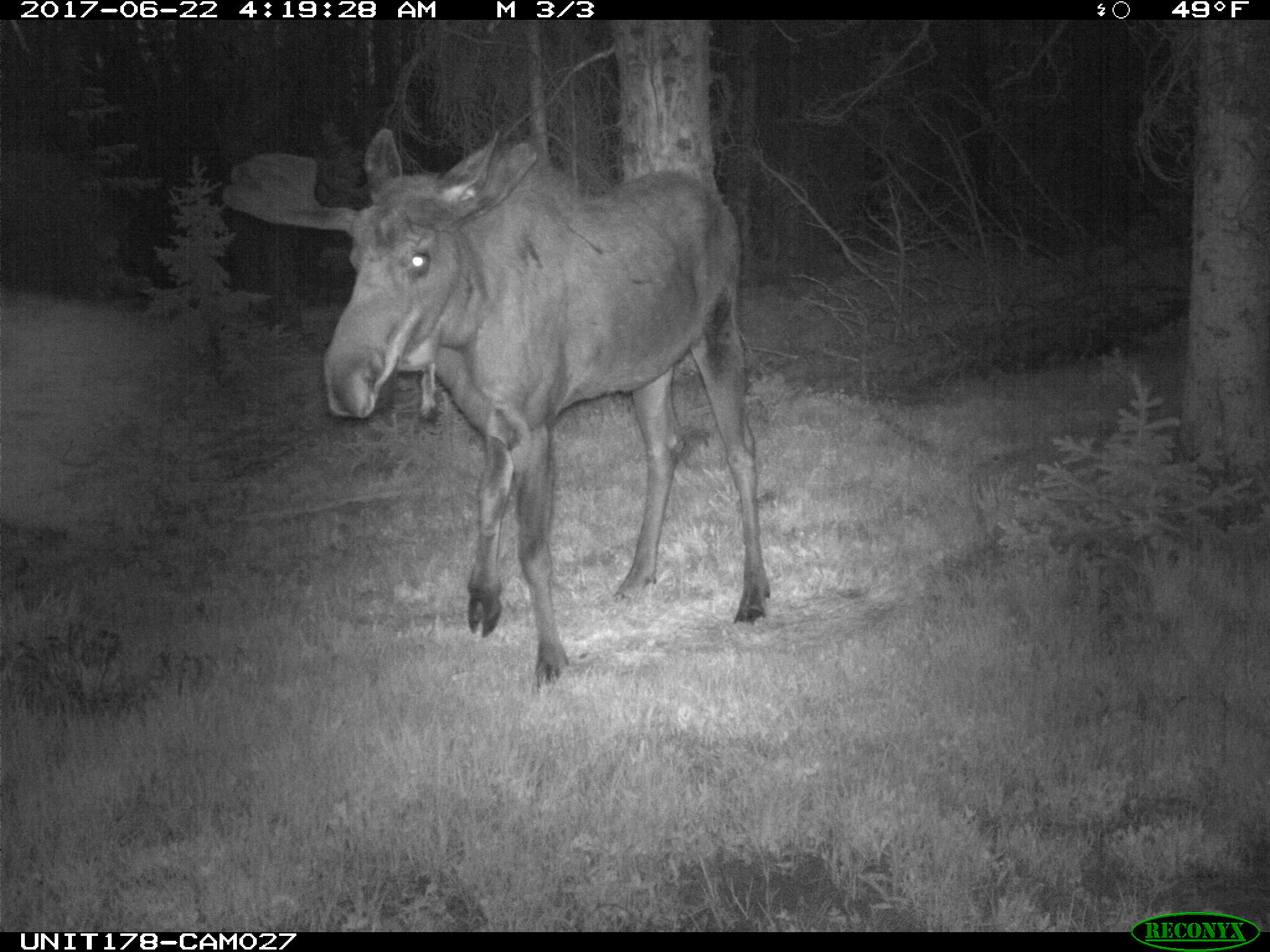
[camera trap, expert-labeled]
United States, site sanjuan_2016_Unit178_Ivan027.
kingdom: Animalia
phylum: Chordata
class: Mammalia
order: Artiodactyla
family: Cervidae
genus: Alces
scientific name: Alces alces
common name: moose